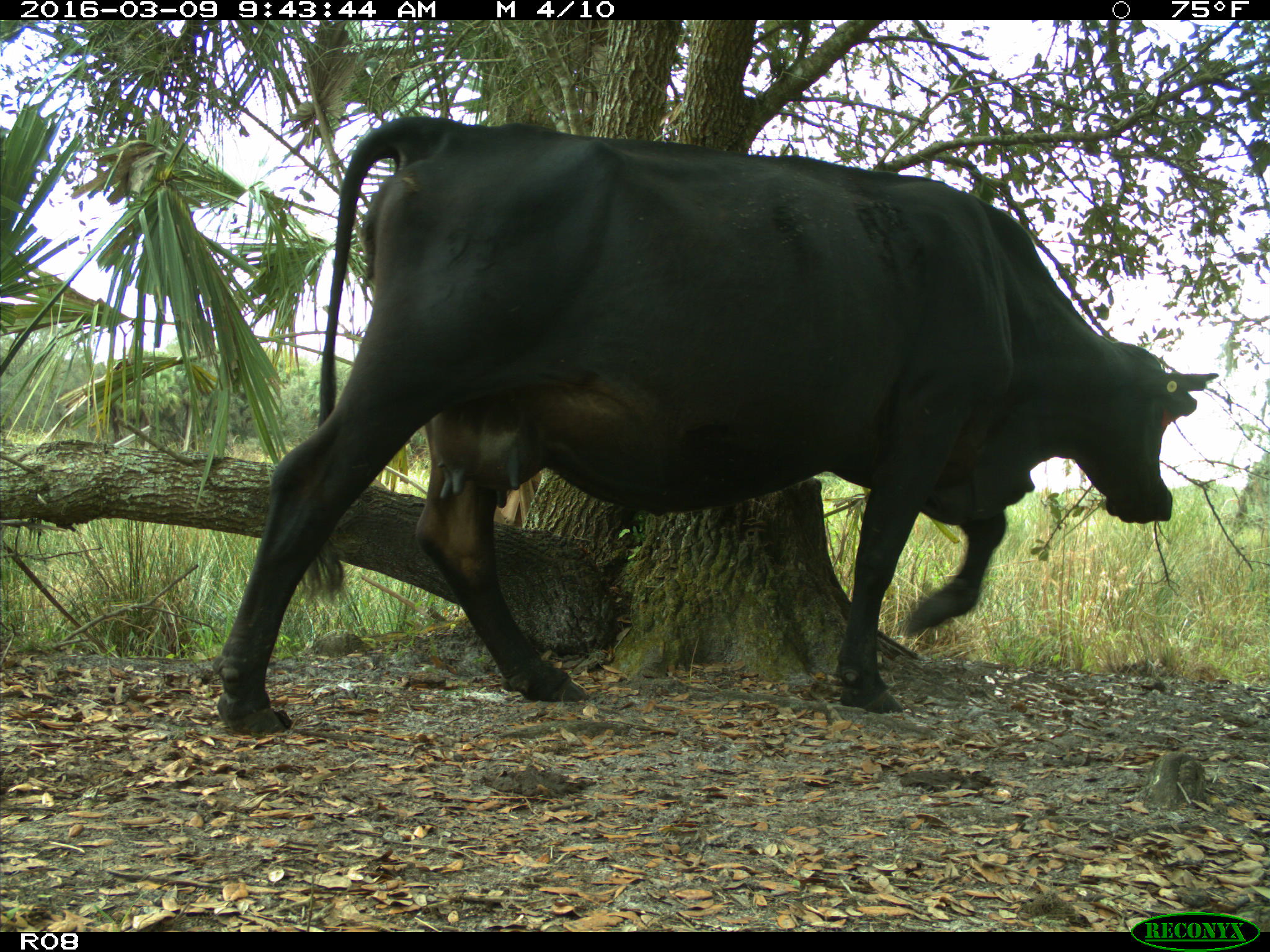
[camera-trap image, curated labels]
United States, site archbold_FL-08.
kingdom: Animalia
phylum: Chordata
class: Mammalia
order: Artiodactyla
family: Bovidae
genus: Bos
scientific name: Bos taurus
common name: domestic cow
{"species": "Bos taurus (domestic cow)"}